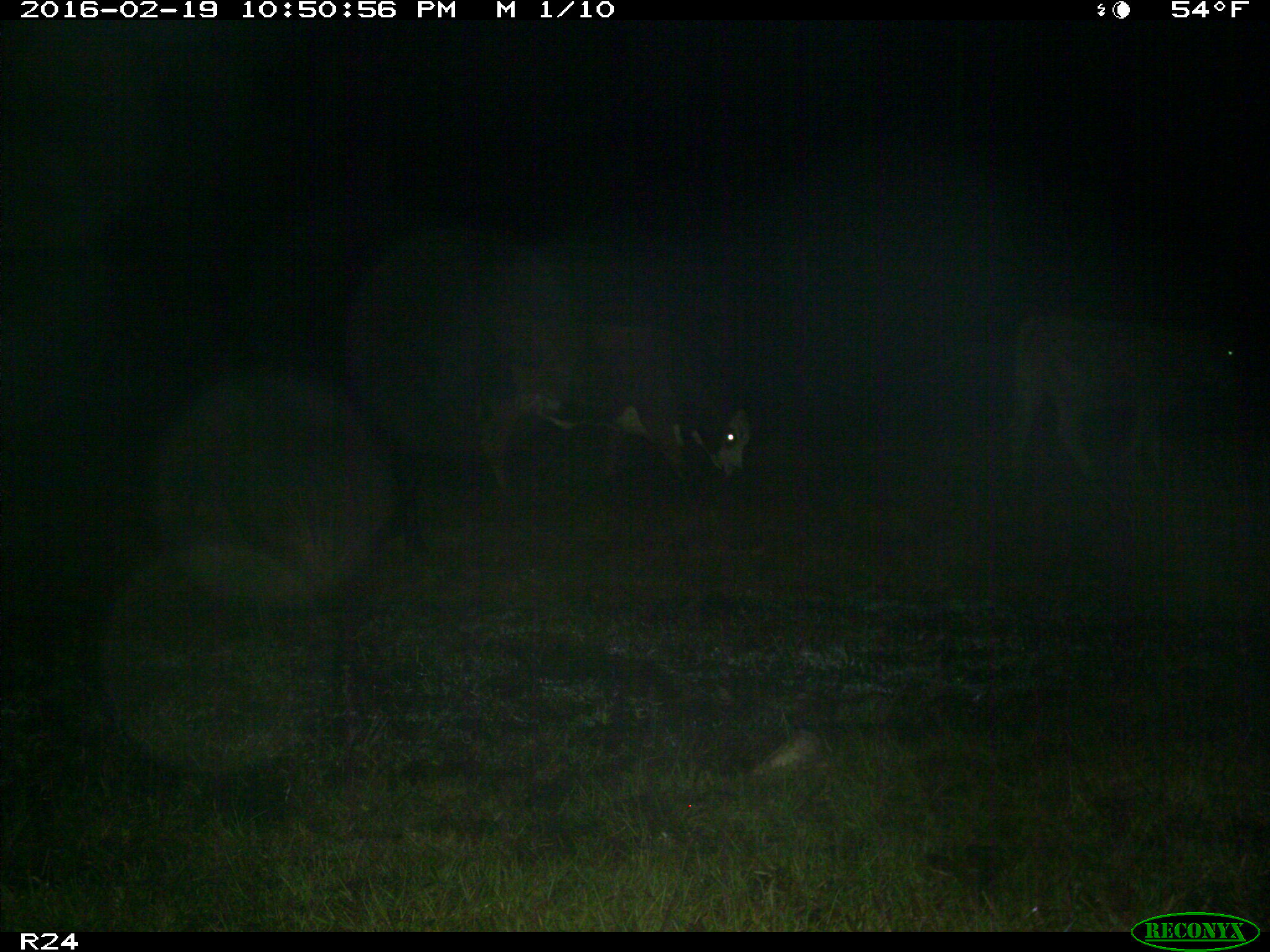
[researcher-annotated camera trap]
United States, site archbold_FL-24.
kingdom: Animalia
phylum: Chordata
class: Mammalia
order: Artiodactyla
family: Bovidae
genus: Bos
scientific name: Bos taurus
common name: domestic cow